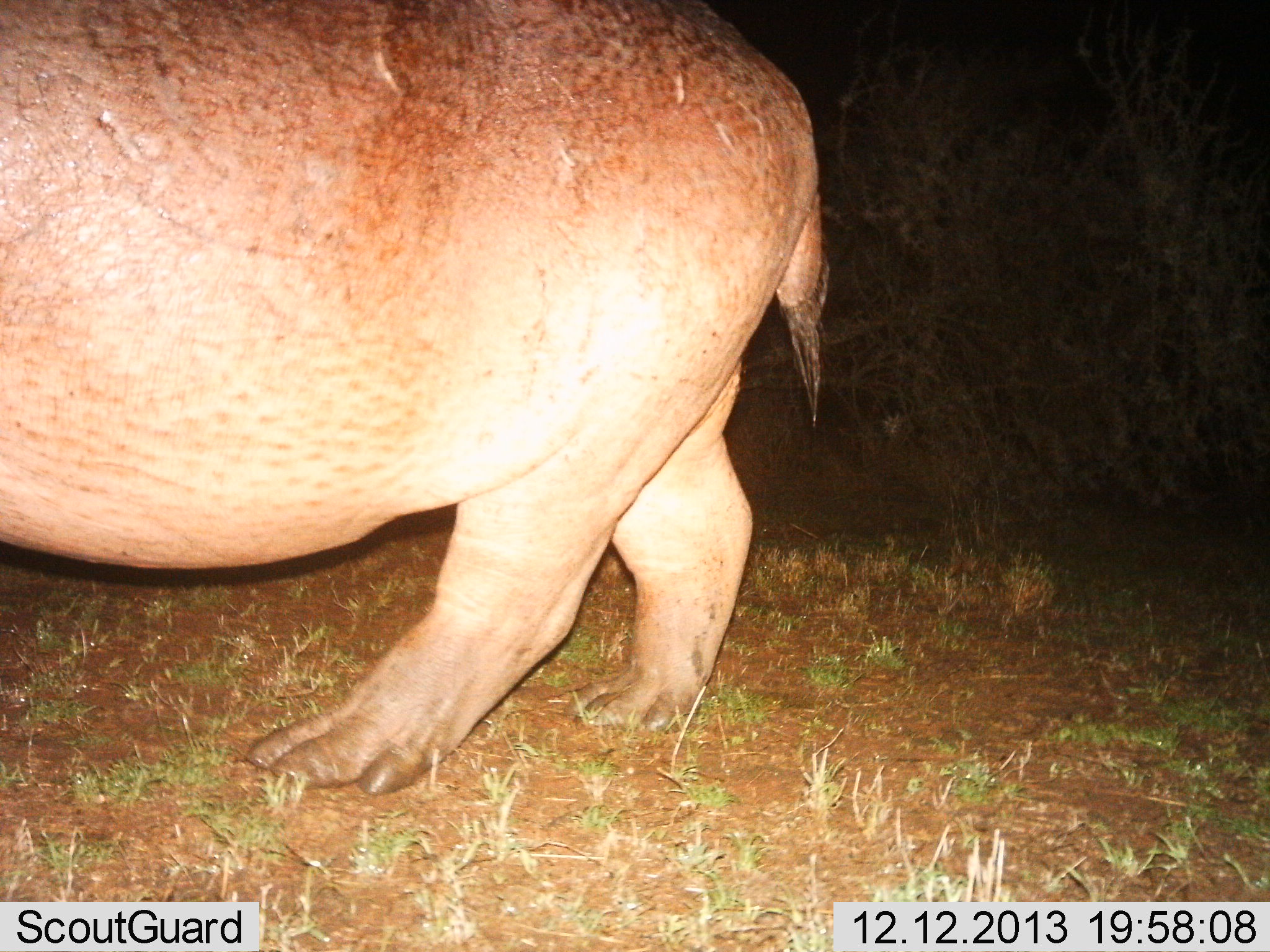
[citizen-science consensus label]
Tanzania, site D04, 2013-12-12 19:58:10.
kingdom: Animalia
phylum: Chordata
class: Mammalia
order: Artiodactyla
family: Hippopotamidae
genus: Hippopotamus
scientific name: Hippopotamus amphibius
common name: hippopotamus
Hippopotamus (Hippopotamus amphibius), count 1. Behavior (volunteer vote fractions): standing 30%, resting 0%, moving 80%, interacting 0%. Young present (vote fraction): 0%. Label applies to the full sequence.